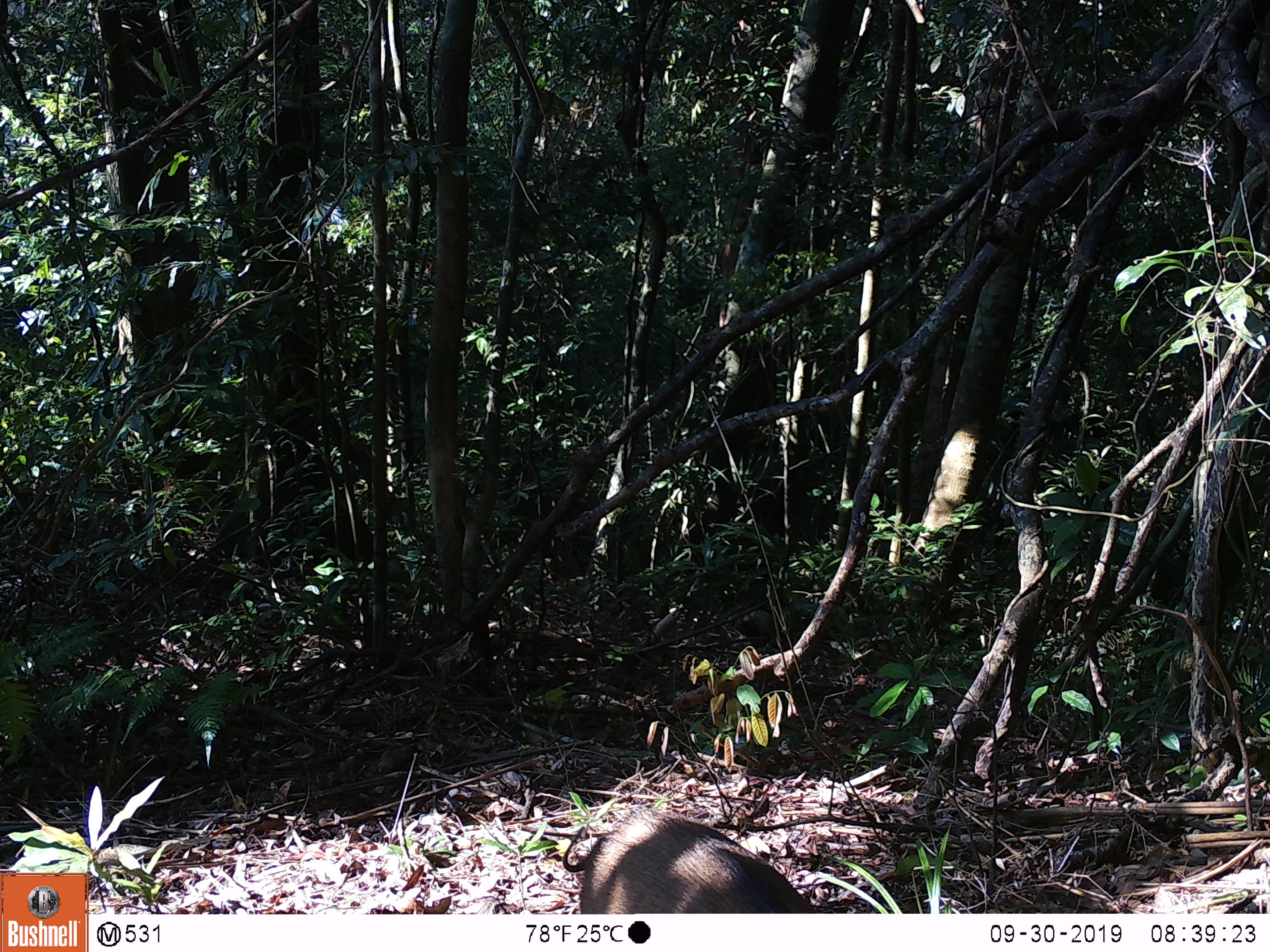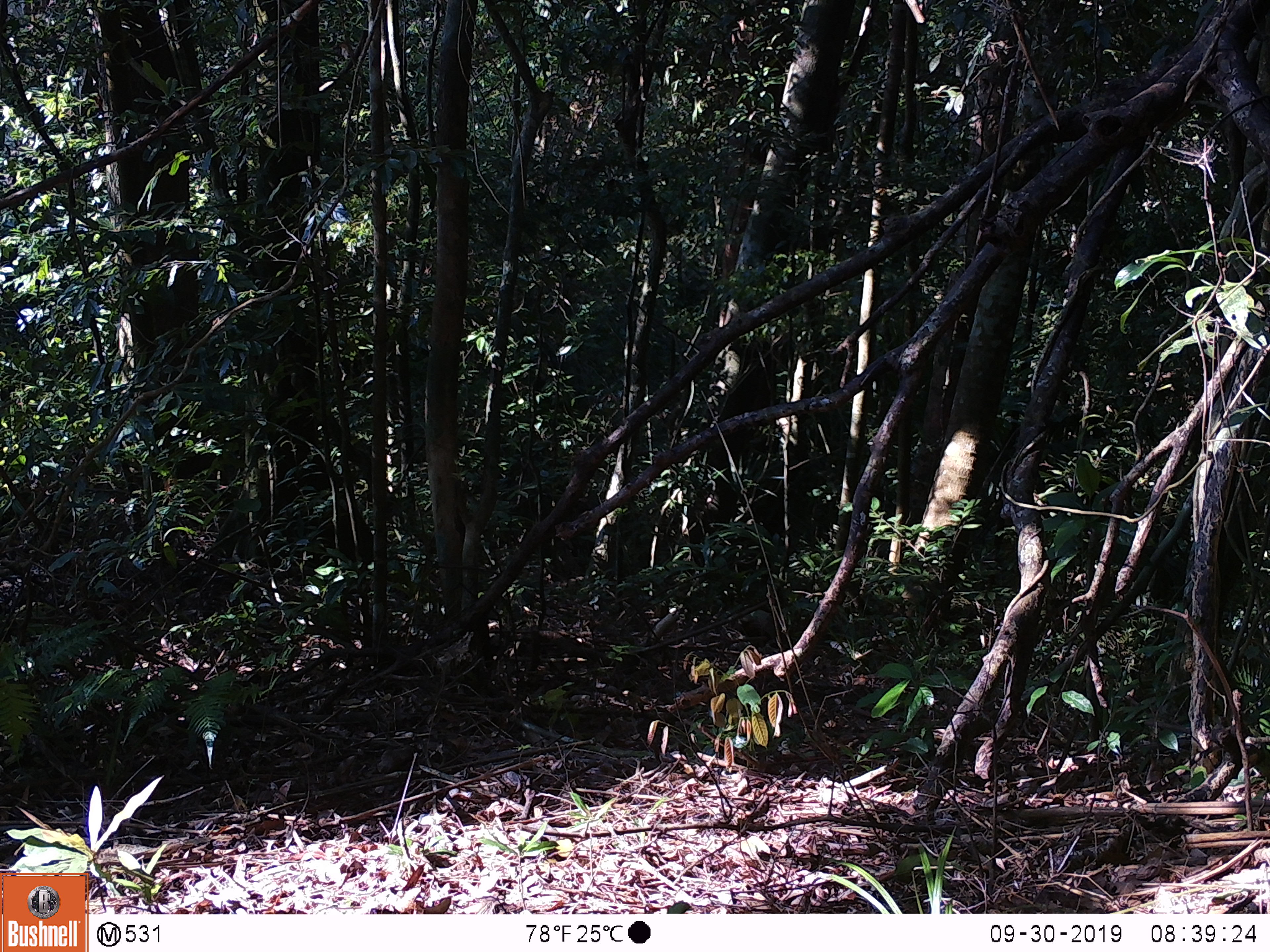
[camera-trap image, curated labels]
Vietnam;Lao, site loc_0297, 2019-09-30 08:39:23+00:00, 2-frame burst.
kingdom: Animalia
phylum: Chordata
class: Mammalia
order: Artiodactyla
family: Suidae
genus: Sus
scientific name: Sus scrofa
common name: eurasian wild pig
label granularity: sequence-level